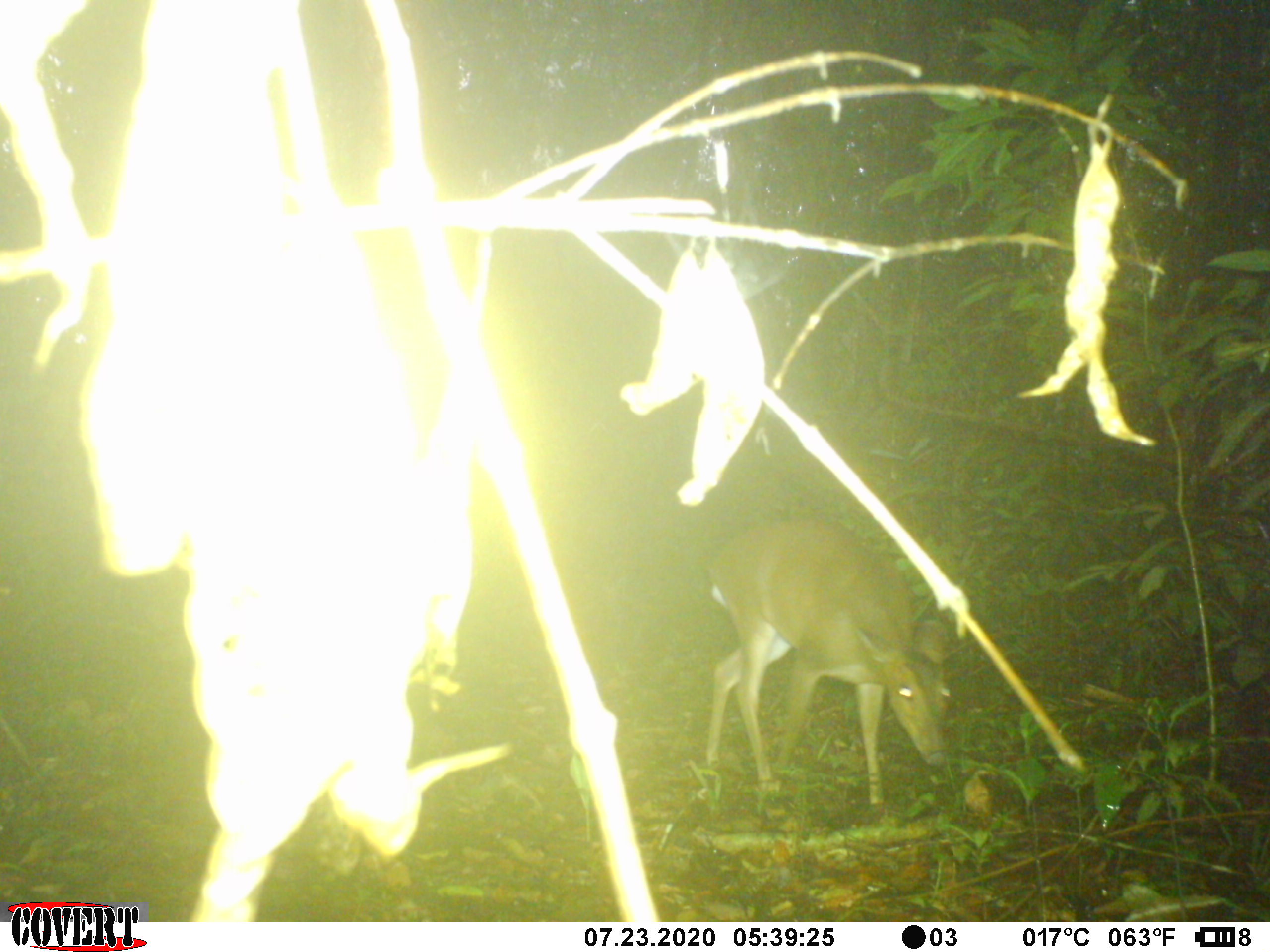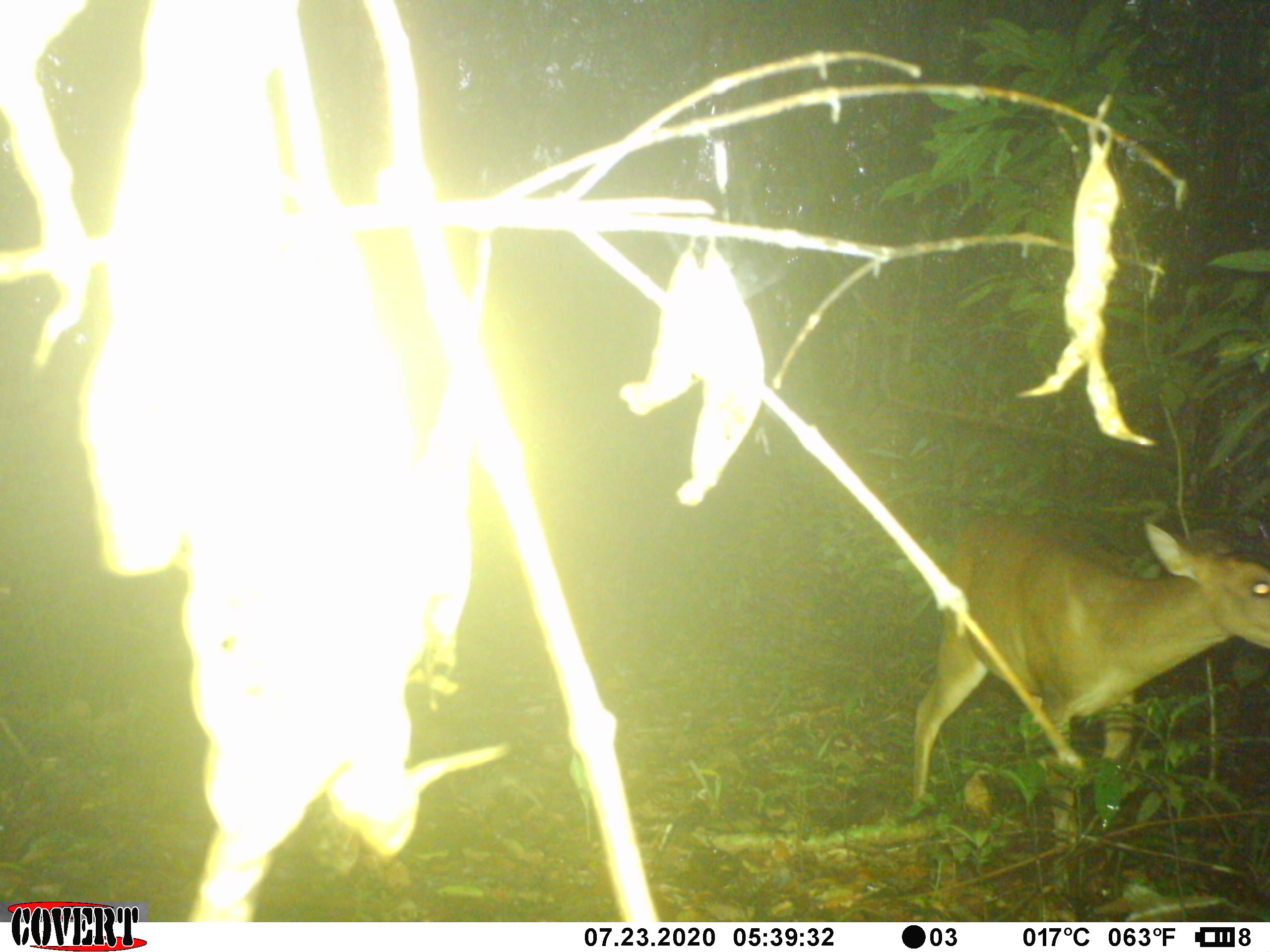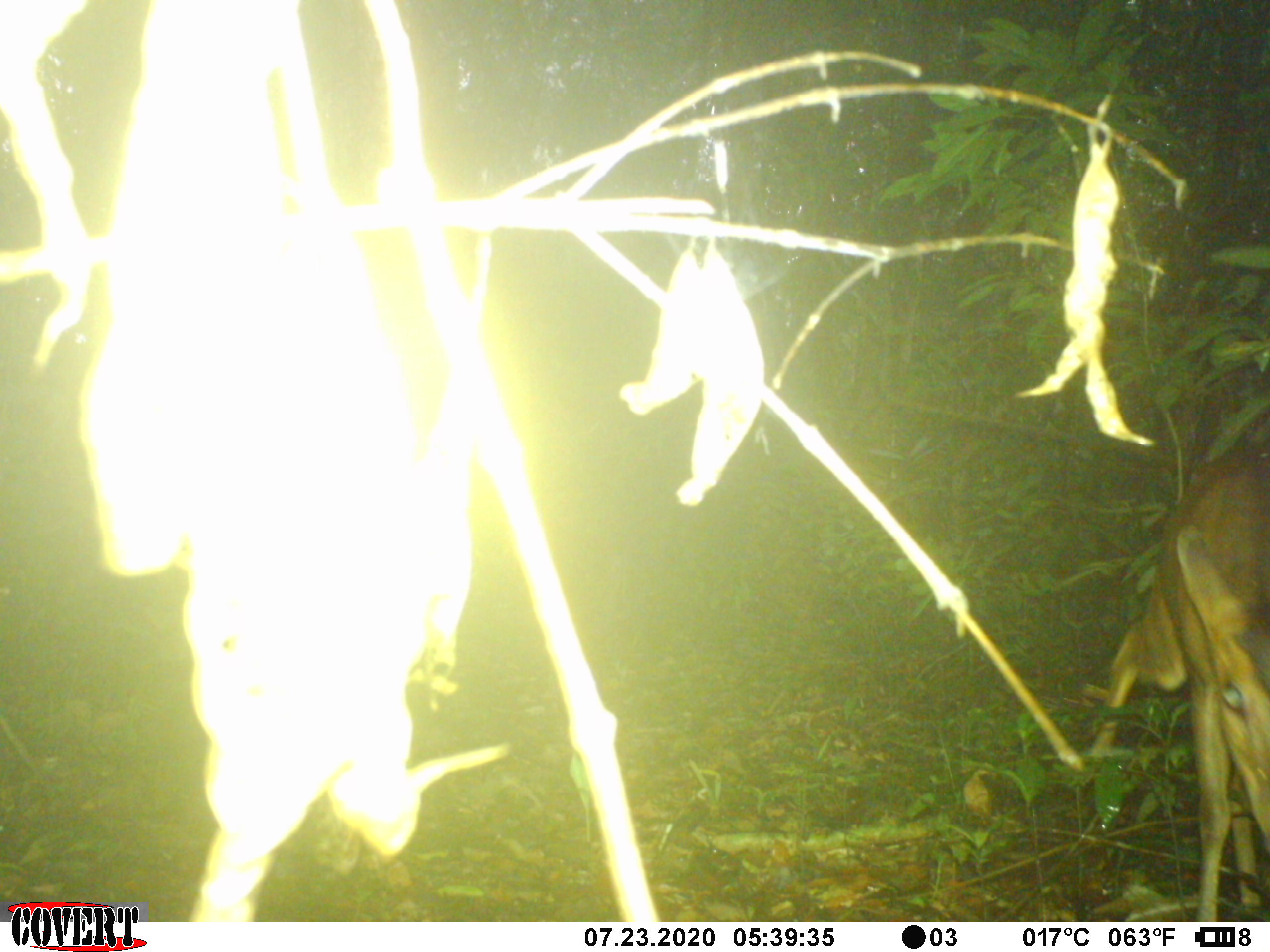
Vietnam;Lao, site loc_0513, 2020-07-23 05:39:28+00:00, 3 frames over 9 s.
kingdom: Animalia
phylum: Chordata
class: Mammalia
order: Artiodactyla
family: Cervidae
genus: Muntiacus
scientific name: Muntiacus vuquangensis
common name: large-antlered muntjac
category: large antlered muntjac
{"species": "large antlered muntjac (large-antlered muntjac) (Muntiacus vuquangensis)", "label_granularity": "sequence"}